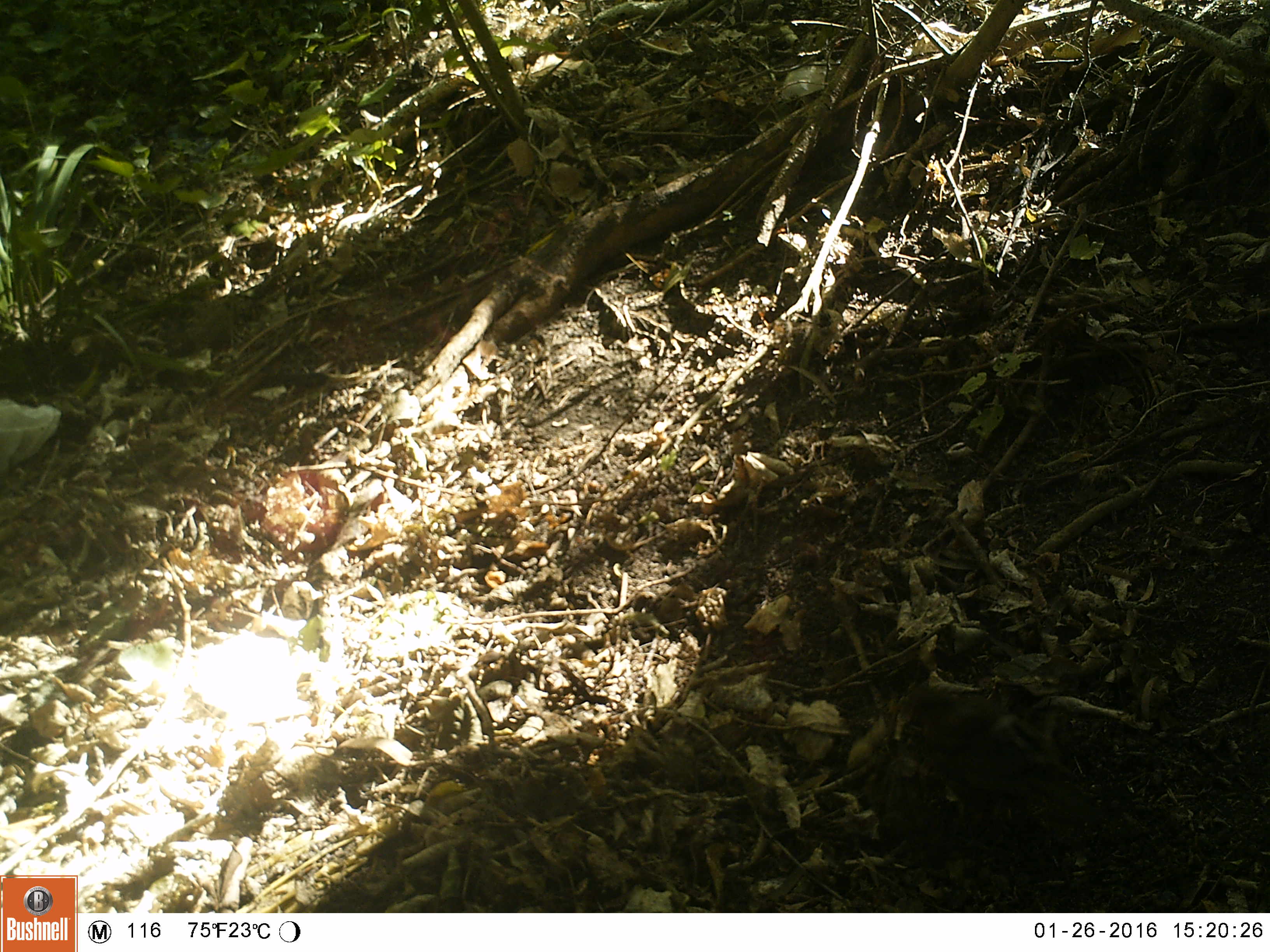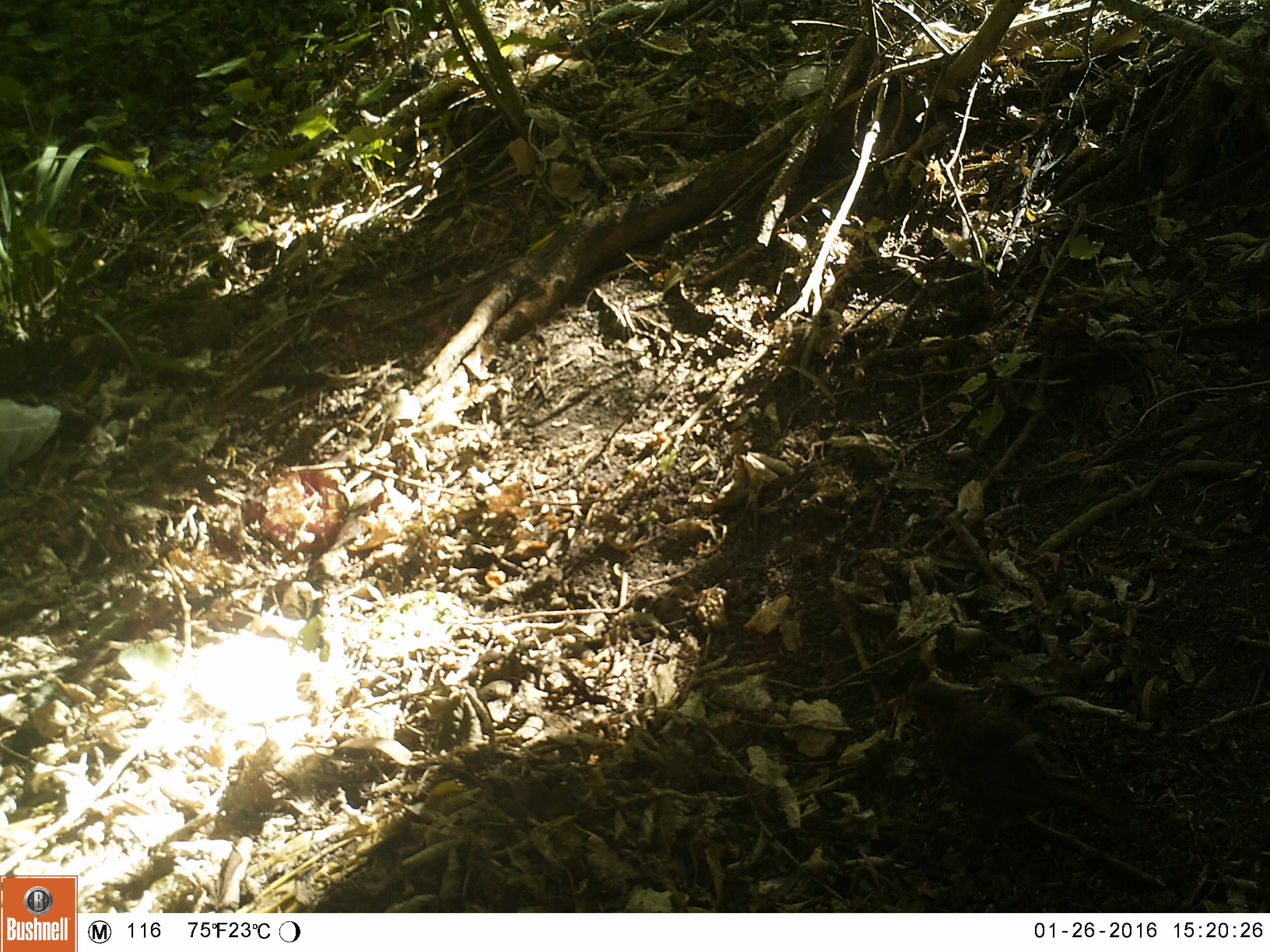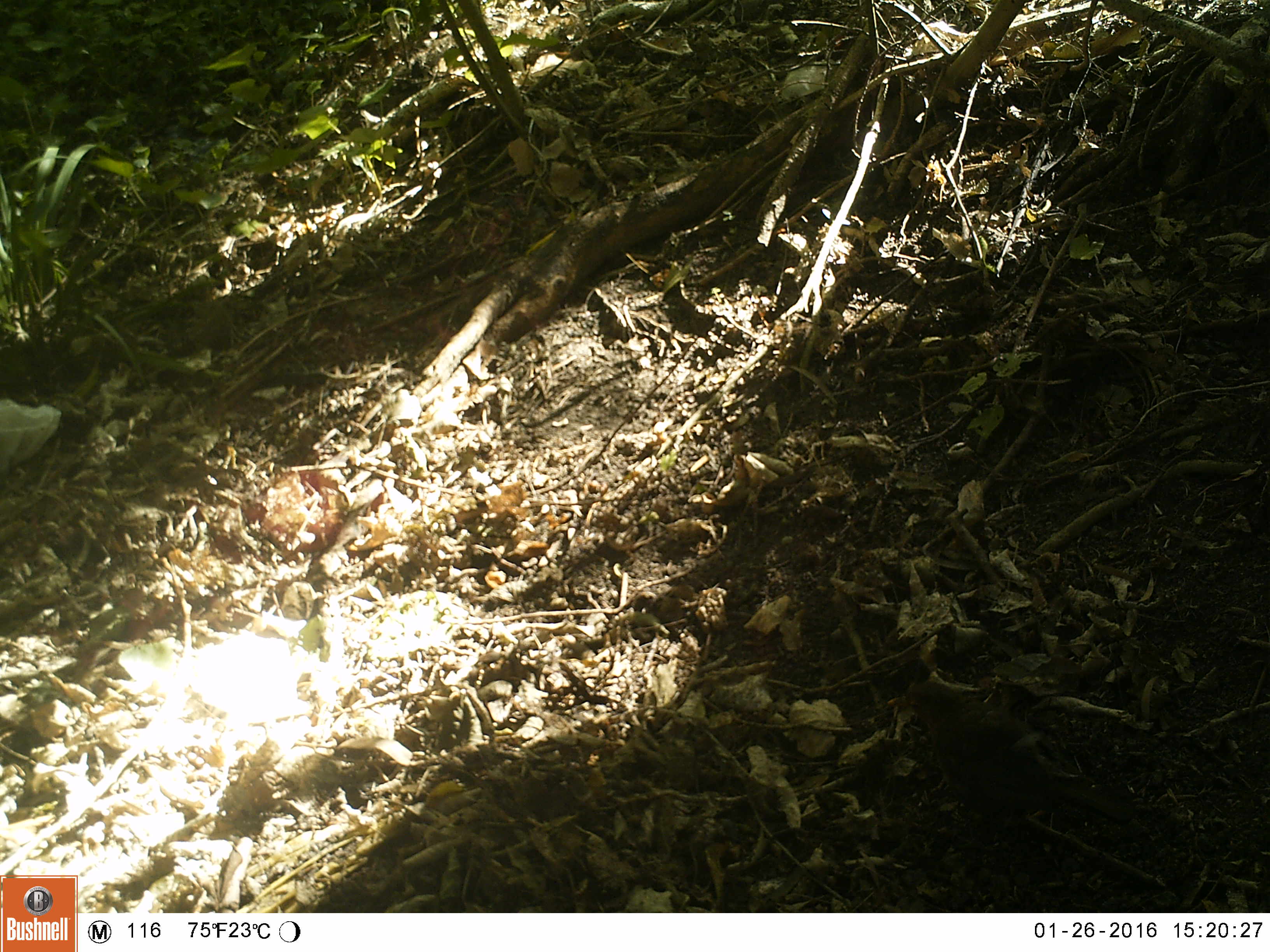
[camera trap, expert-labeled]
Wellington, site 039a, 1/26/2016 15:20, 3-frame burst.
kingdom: Animalia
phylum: Chordata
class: Aves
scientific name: Aves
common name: bird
Bird (Aves).